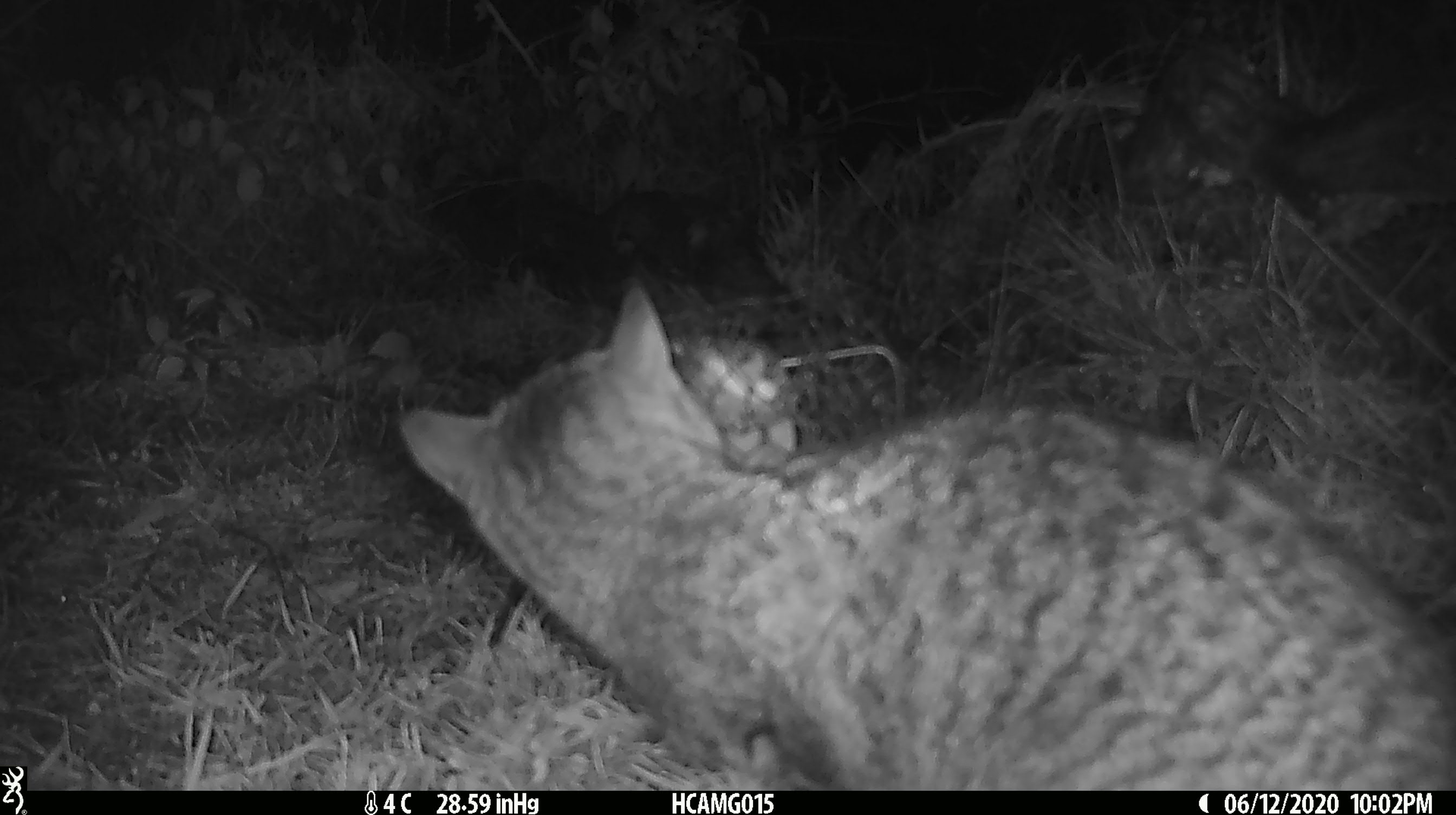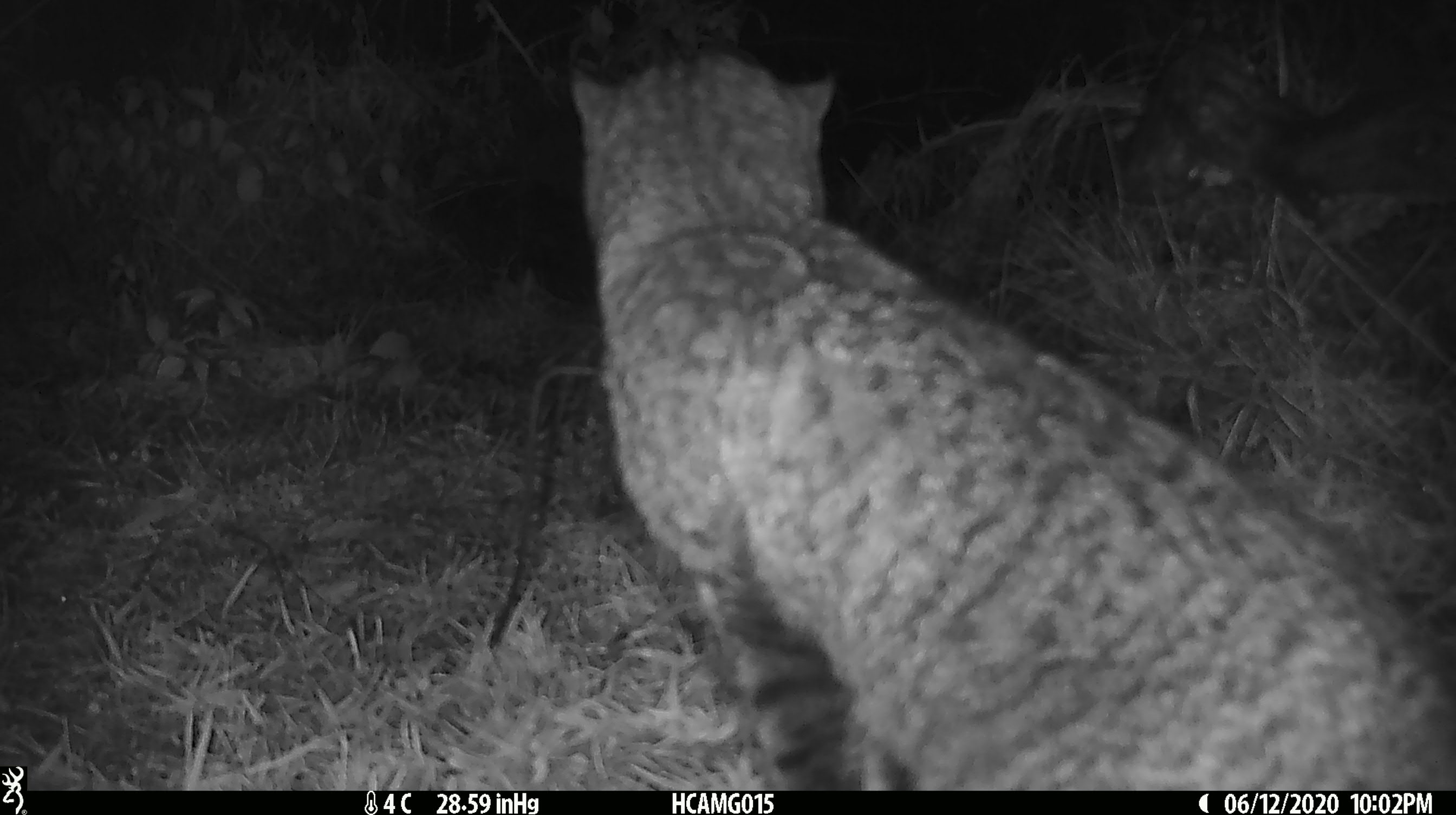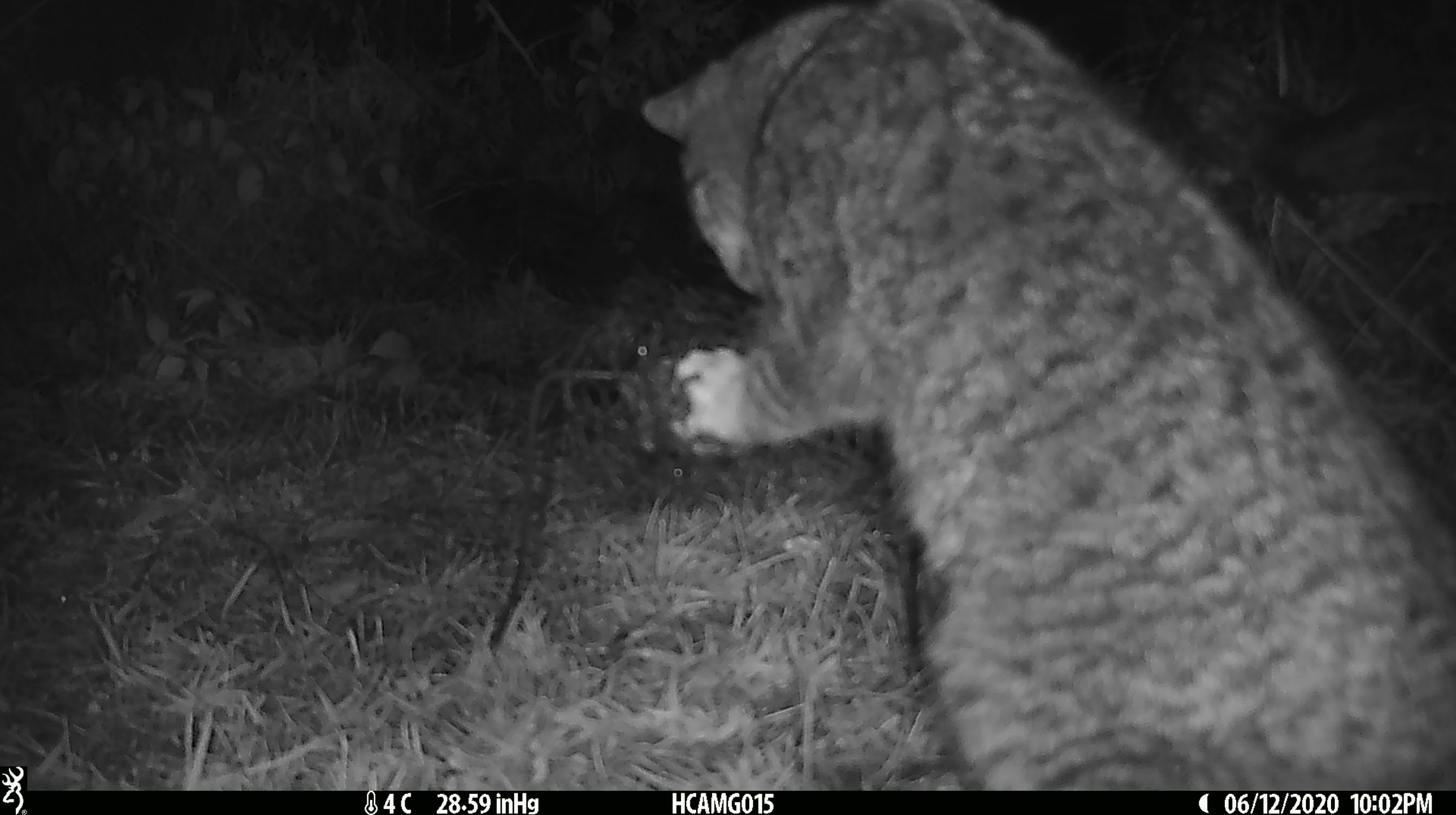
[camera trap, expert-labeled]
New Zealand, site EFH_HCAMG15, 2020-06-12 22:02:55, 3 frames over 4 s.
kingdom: Animalia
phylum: Chordata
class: Mammalia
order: Carnivora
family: Felidae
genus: Felis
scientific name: Felis catus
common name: domestic cat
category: cat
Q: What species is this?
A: Cat (domestic cat) (Felis catus).